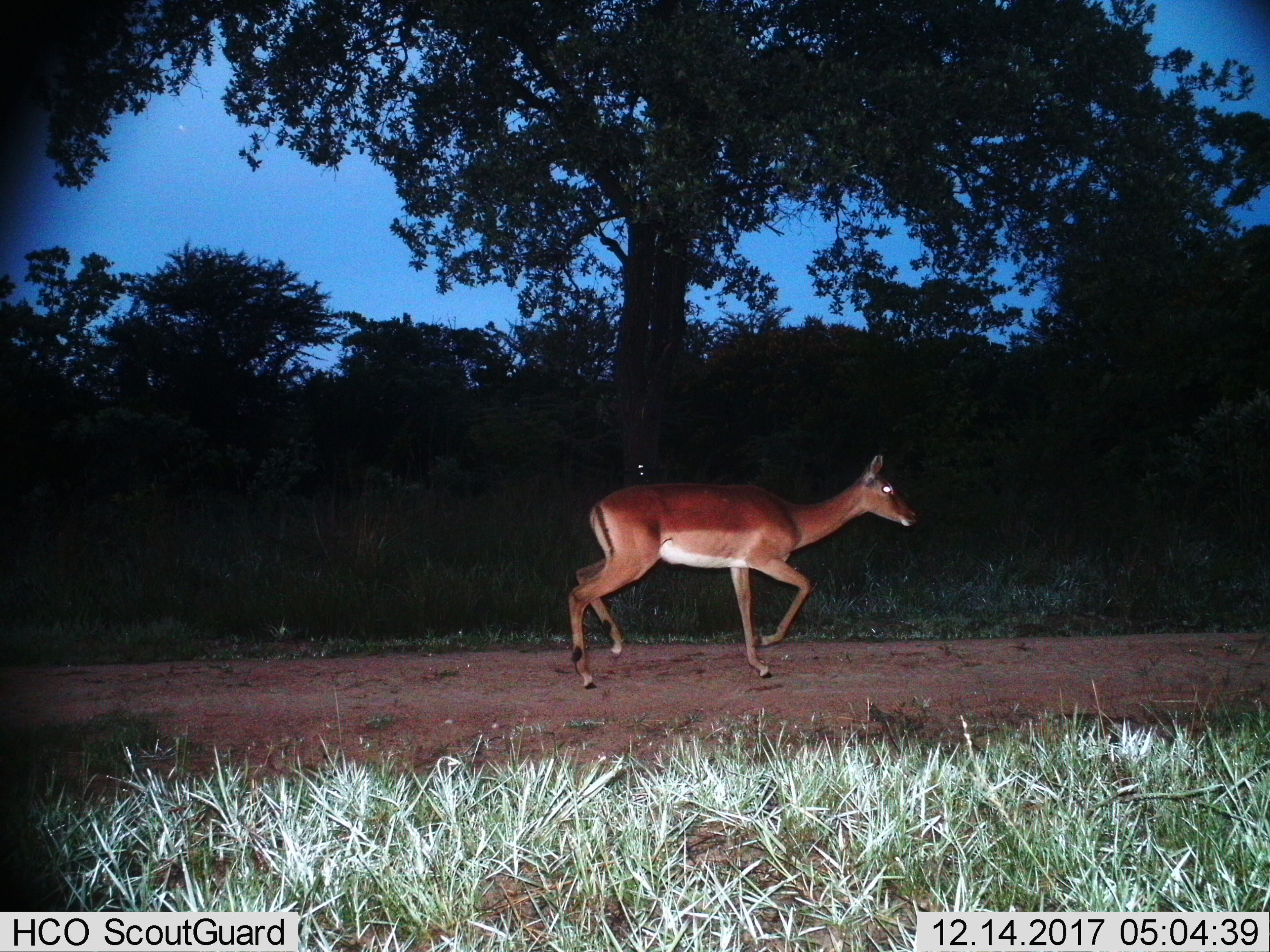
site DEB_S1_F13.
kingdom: Animalia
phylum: Chordata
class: Mammalia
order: Artiodactyla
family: Bovidae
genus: Aepyceros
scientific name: Aepyceros melampus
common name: impala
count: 1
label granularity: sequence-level